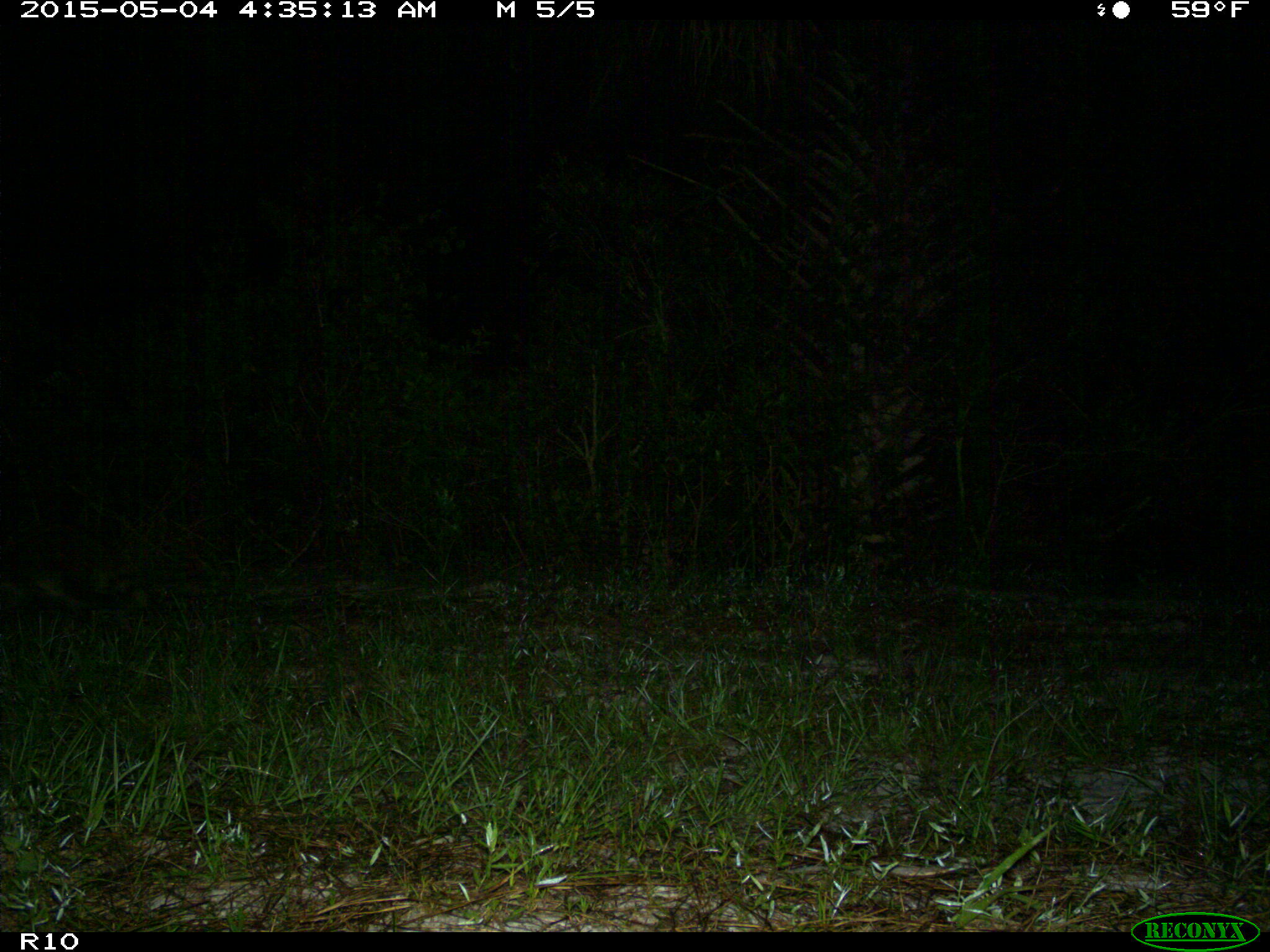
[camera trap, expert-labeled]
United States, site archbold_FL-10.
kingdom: Animalia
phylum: Chordata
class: Mammalia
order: Carnivora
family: Procyonidae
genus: Procyon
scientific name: Procyon lotor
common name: common raccoon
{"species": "Procyon lotor (common raccoon)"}